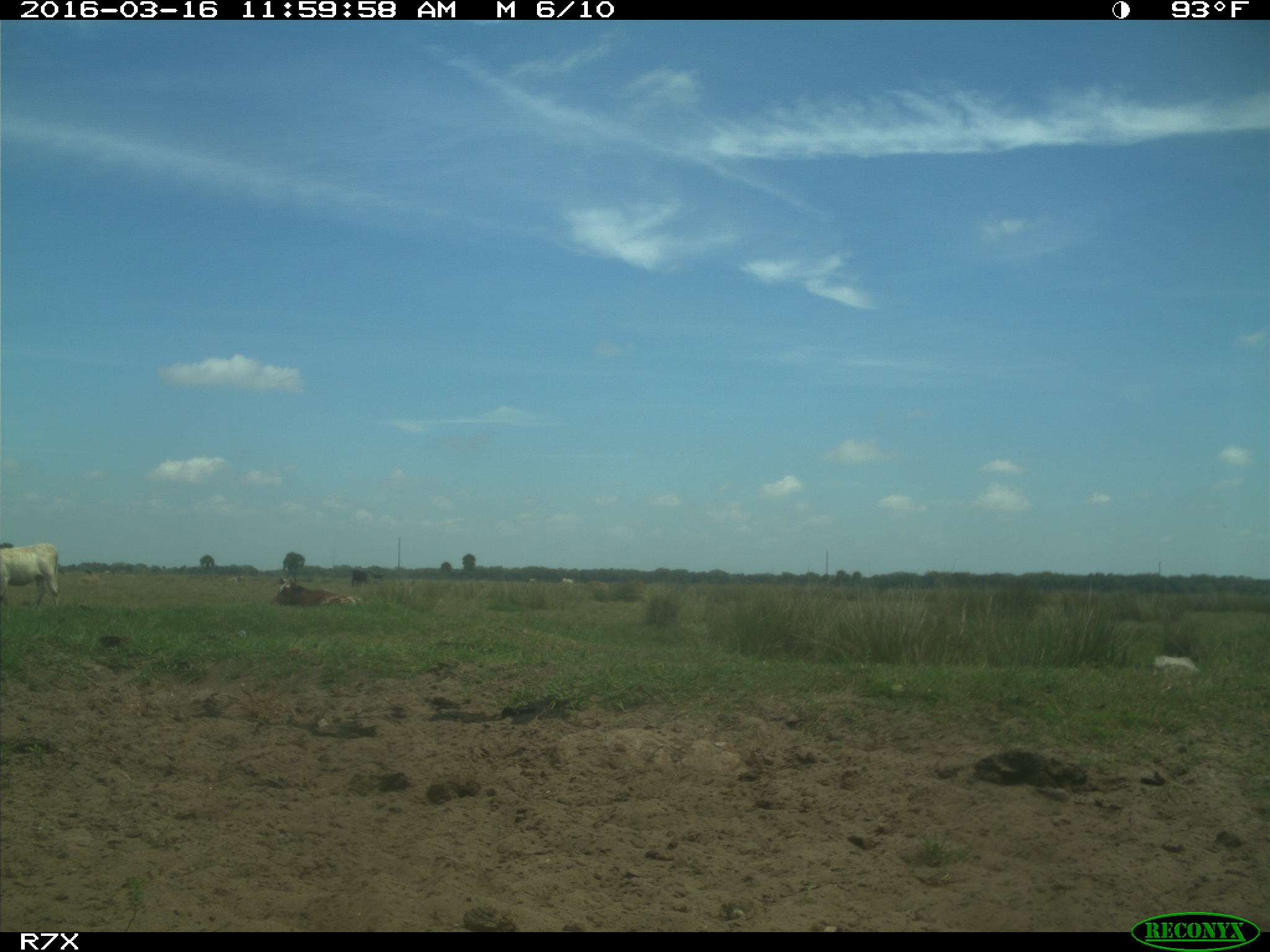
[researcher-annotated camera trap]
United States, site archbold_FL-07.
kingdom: Animalia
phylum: Chordata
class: Mammalia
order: Artiodactyla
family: Bovidae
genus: Bos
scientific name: Bos taurus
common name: domestic cow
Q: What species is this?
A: Bos taurus (domestic cow).